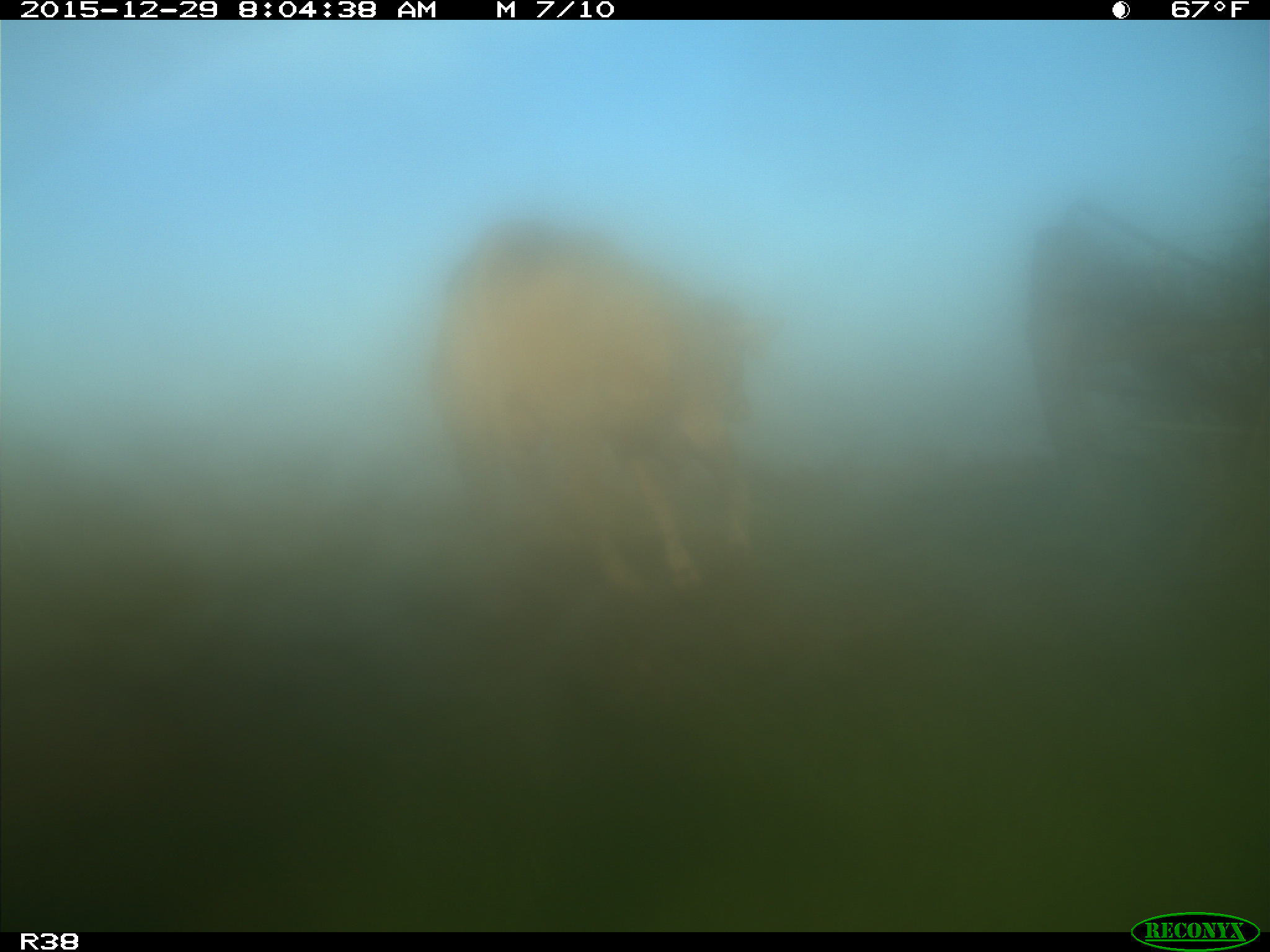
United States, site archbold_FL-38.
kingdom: Animalia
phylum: Chordata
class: Mammalia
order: Artiodactyla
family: Bovidae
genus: Bos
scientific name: Bos taurus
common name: domestic cow